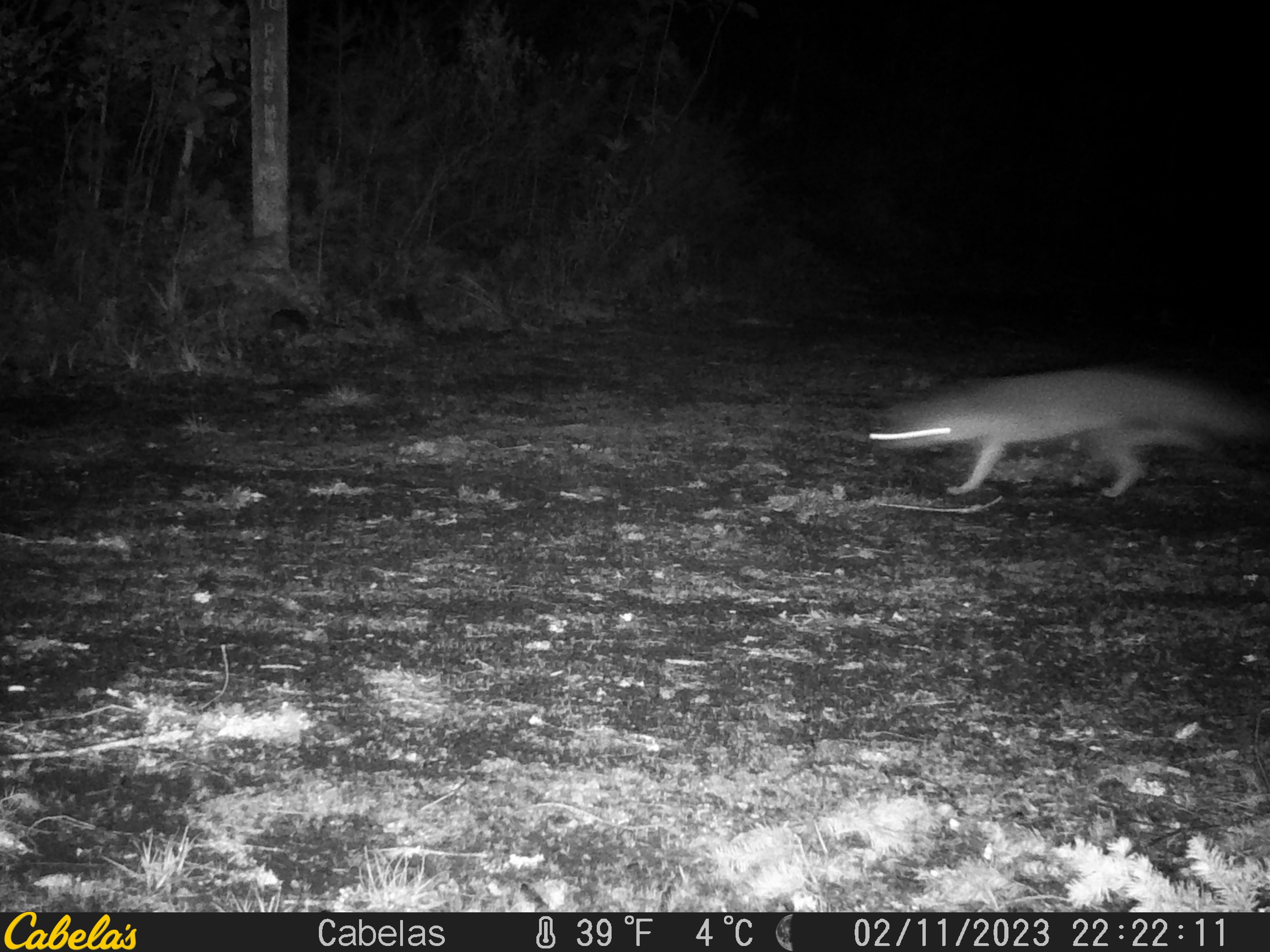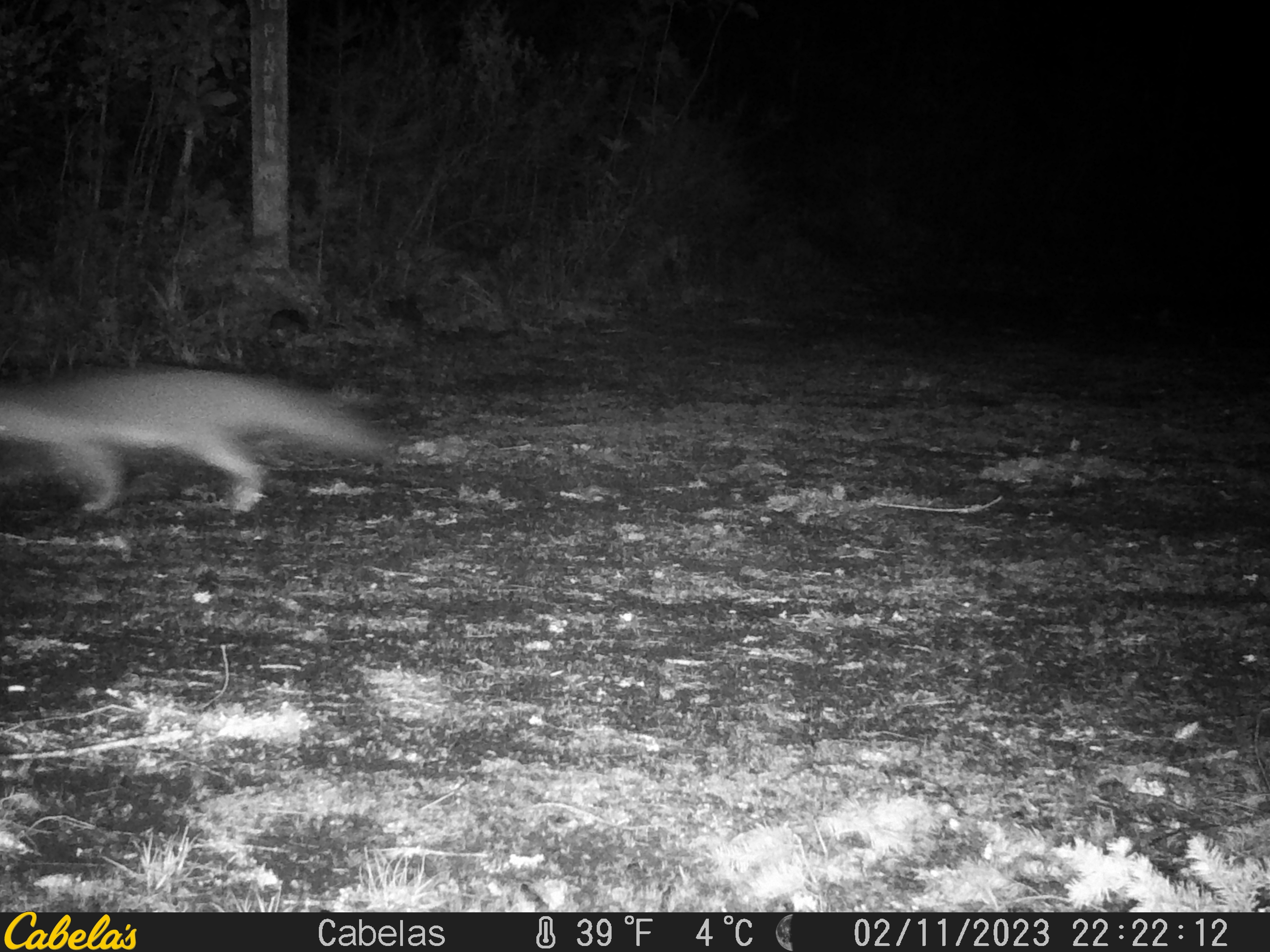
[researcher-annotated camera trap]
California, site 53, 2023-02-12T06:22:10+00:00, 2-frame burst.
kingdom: Animalia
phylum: Chordata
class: Mammalia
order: Carnivora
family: Canidae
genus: Urocyon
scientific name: Urocyon cinereoargenteus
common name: gray fox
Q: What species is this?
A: Gray fox (Urocyon cinereoargenteus).